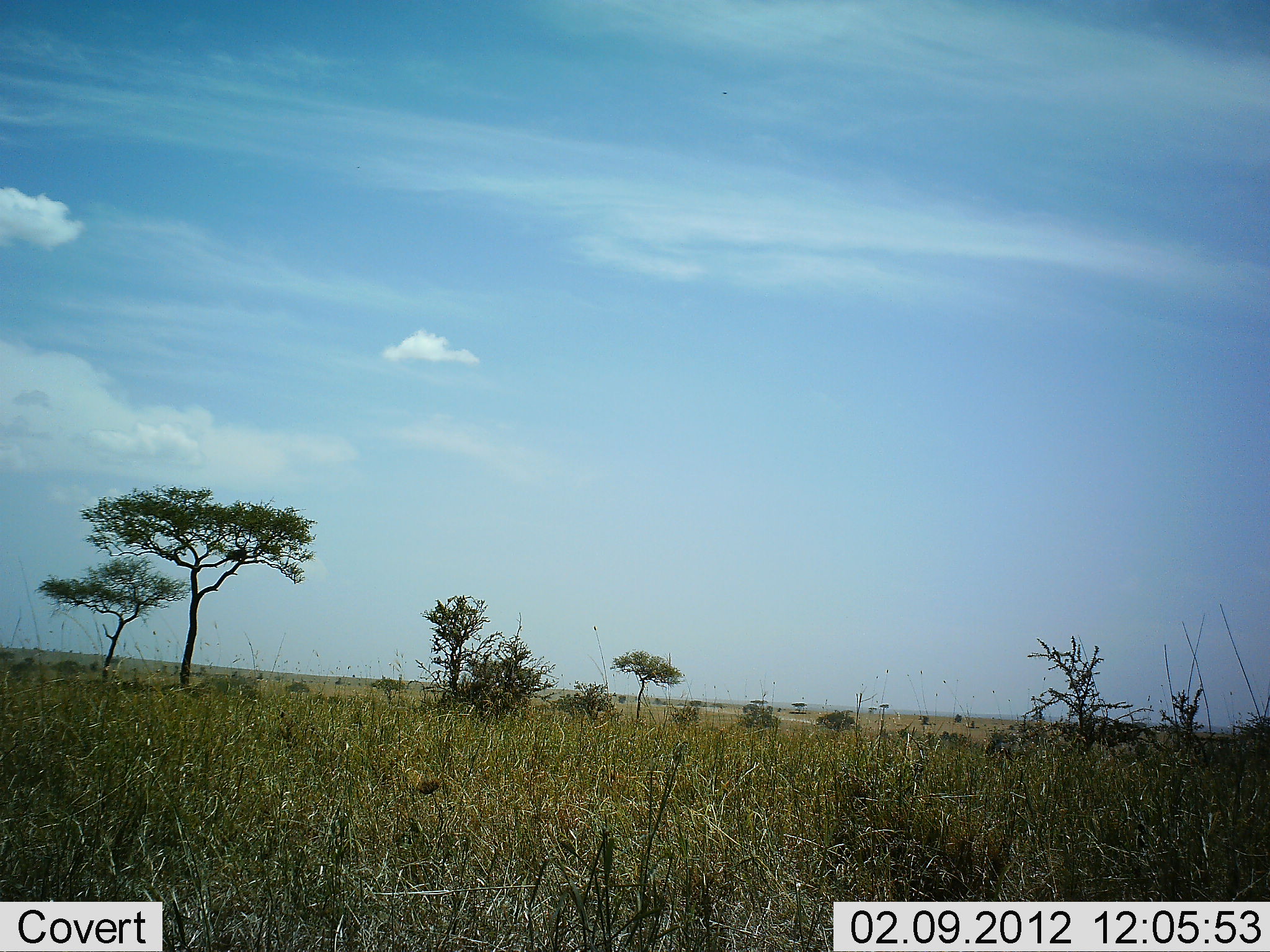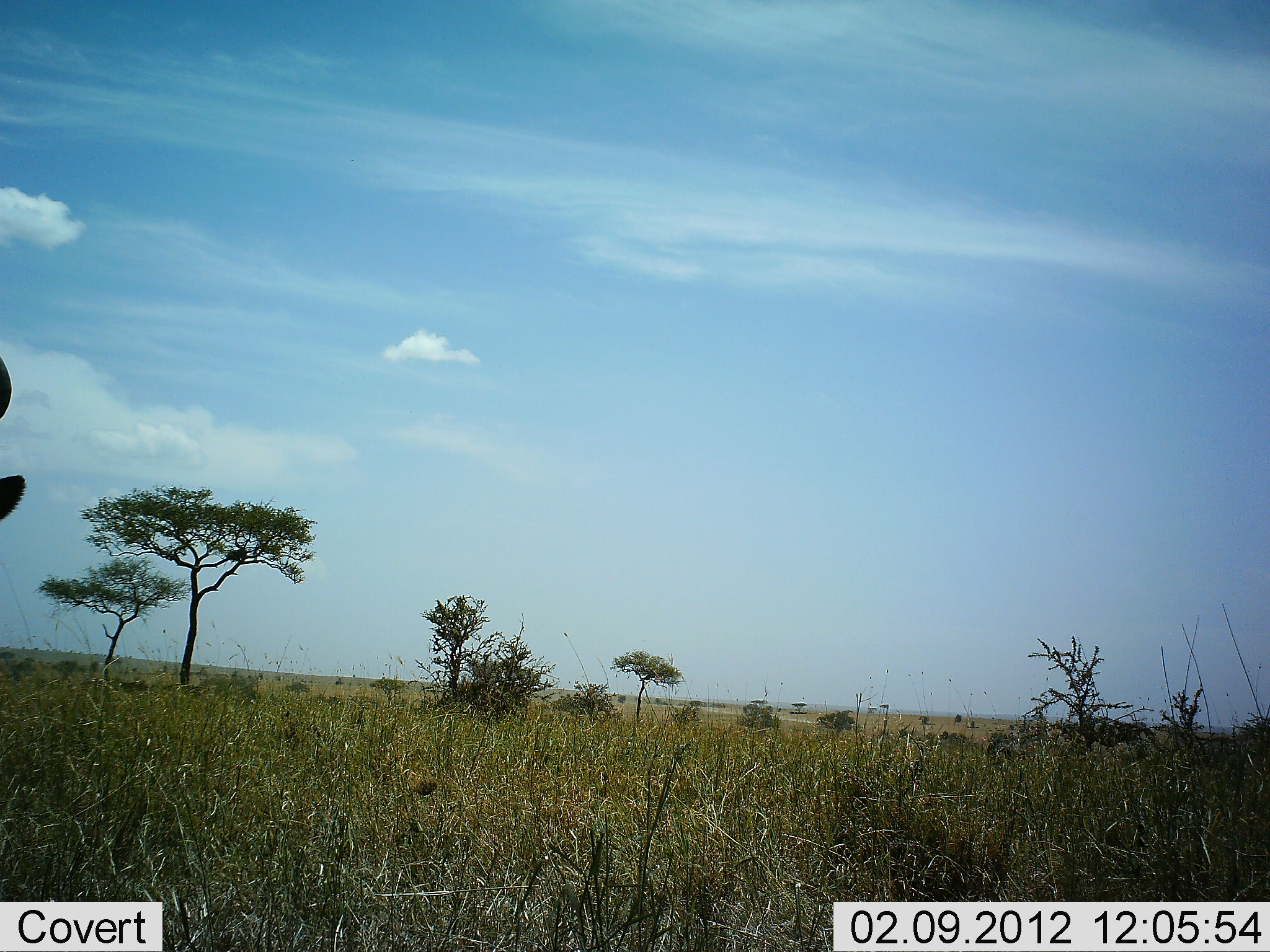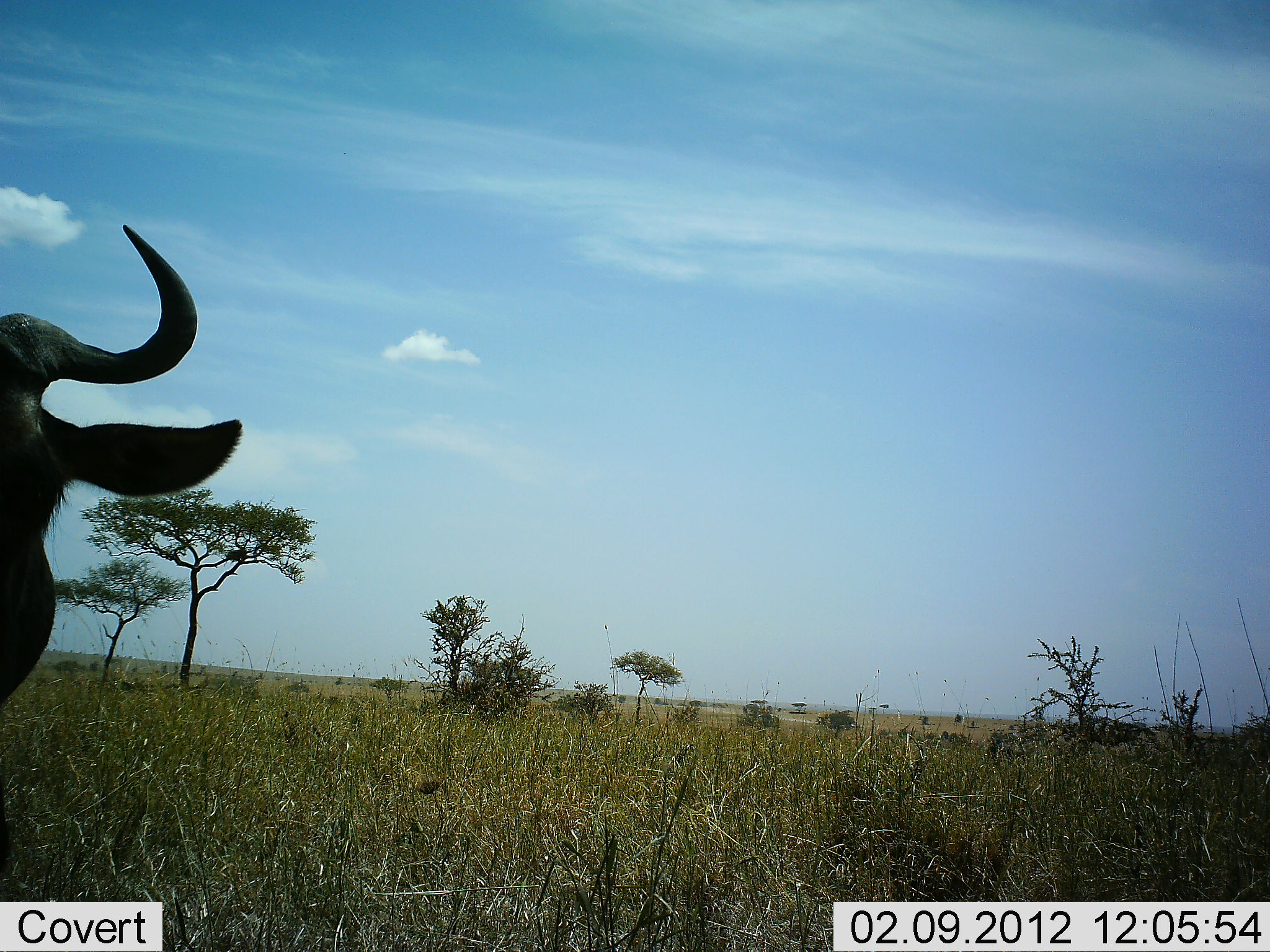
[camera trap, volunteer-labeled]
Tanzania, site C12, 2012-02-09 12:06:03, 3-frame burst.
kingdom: Animalia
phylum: Chordata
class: Mammalia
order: Artiodactyla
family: Bovidae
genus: Connochaetes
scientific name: Connochaetes taurinus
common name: blue wildebeest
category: wildebeest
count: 1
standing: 39%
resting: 0%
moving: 61%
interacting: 0%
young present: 0%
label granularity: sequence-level